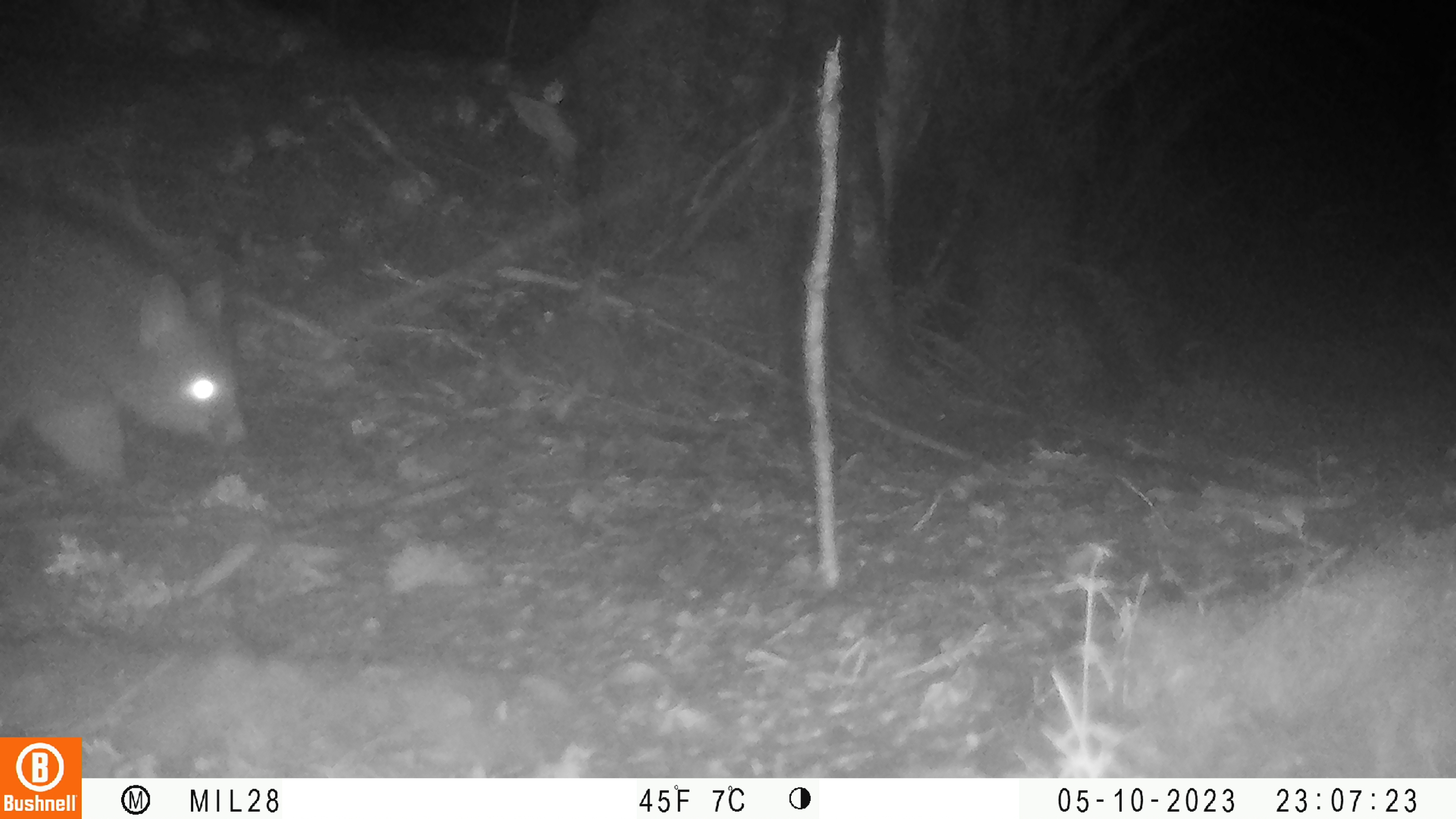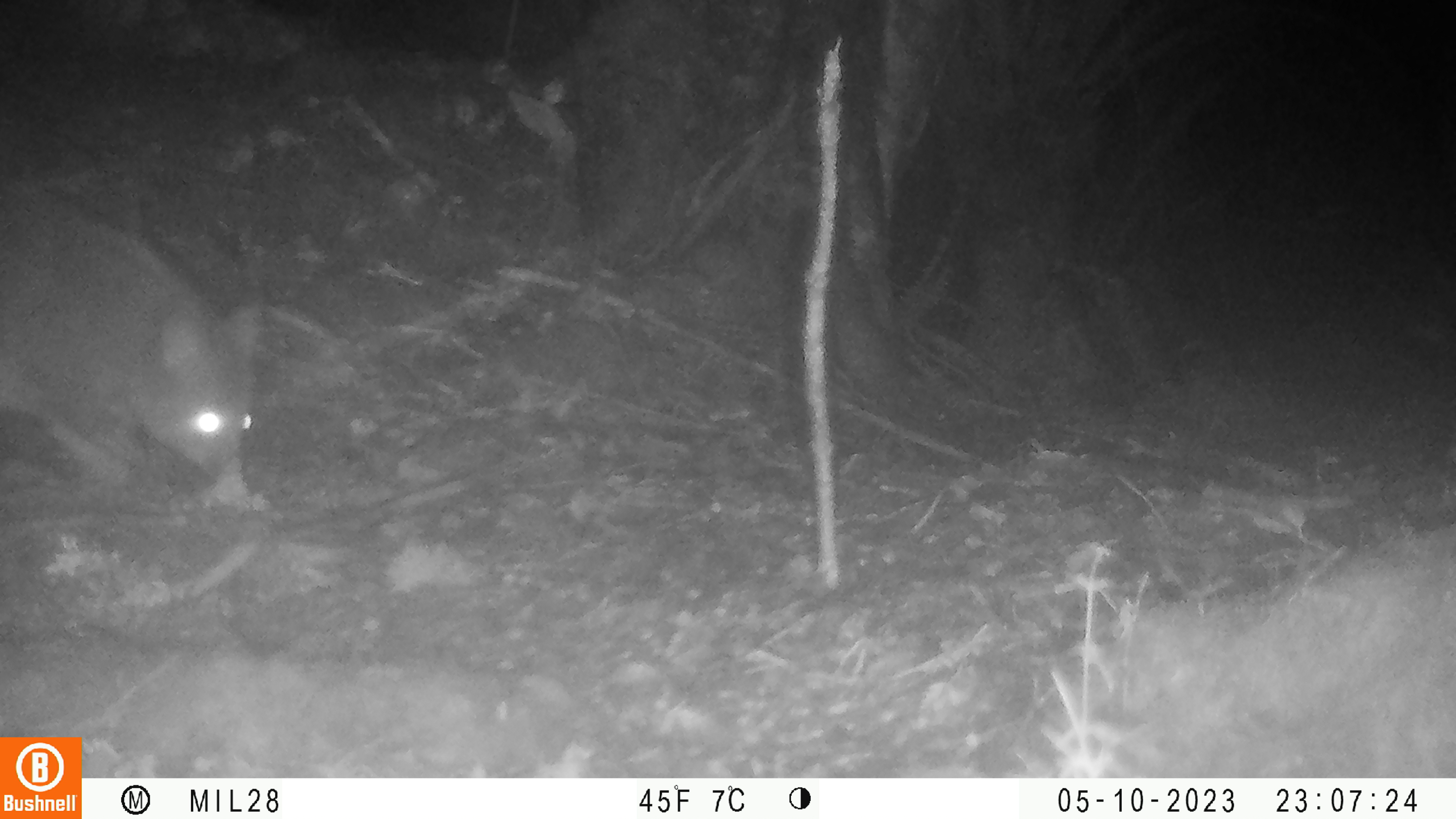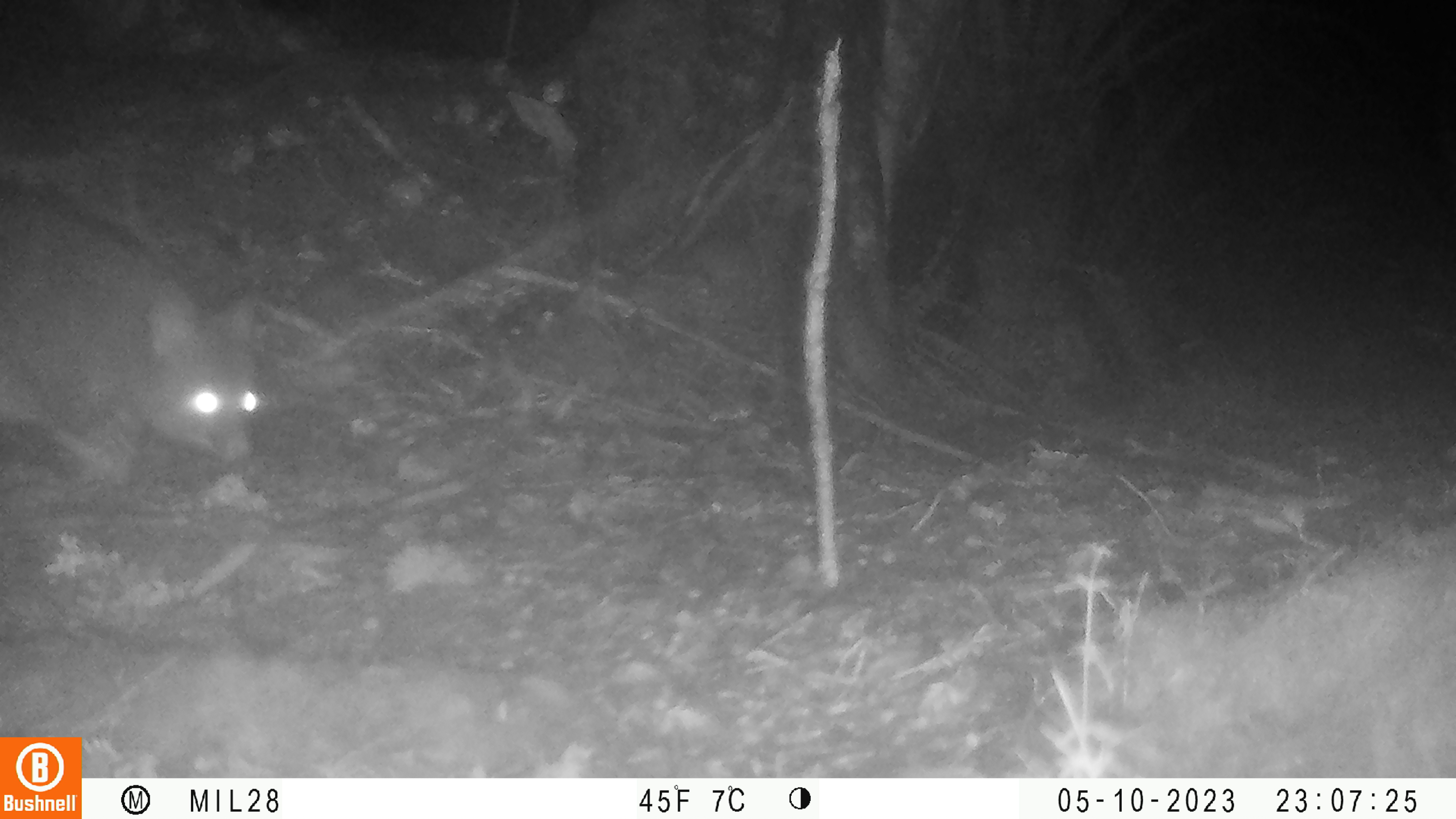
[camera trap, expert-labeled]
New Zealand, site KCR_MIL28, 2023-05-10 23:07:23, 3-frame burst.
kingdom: Animalia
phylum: Chordata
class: Mammalia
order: Diprotodontia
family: Phalangeridae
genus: Trichosurus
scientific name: Trichosurus vulpecula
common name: common brushtail possum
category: possum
Possum (common brushtail possum) (Trichosurus vulpecula).